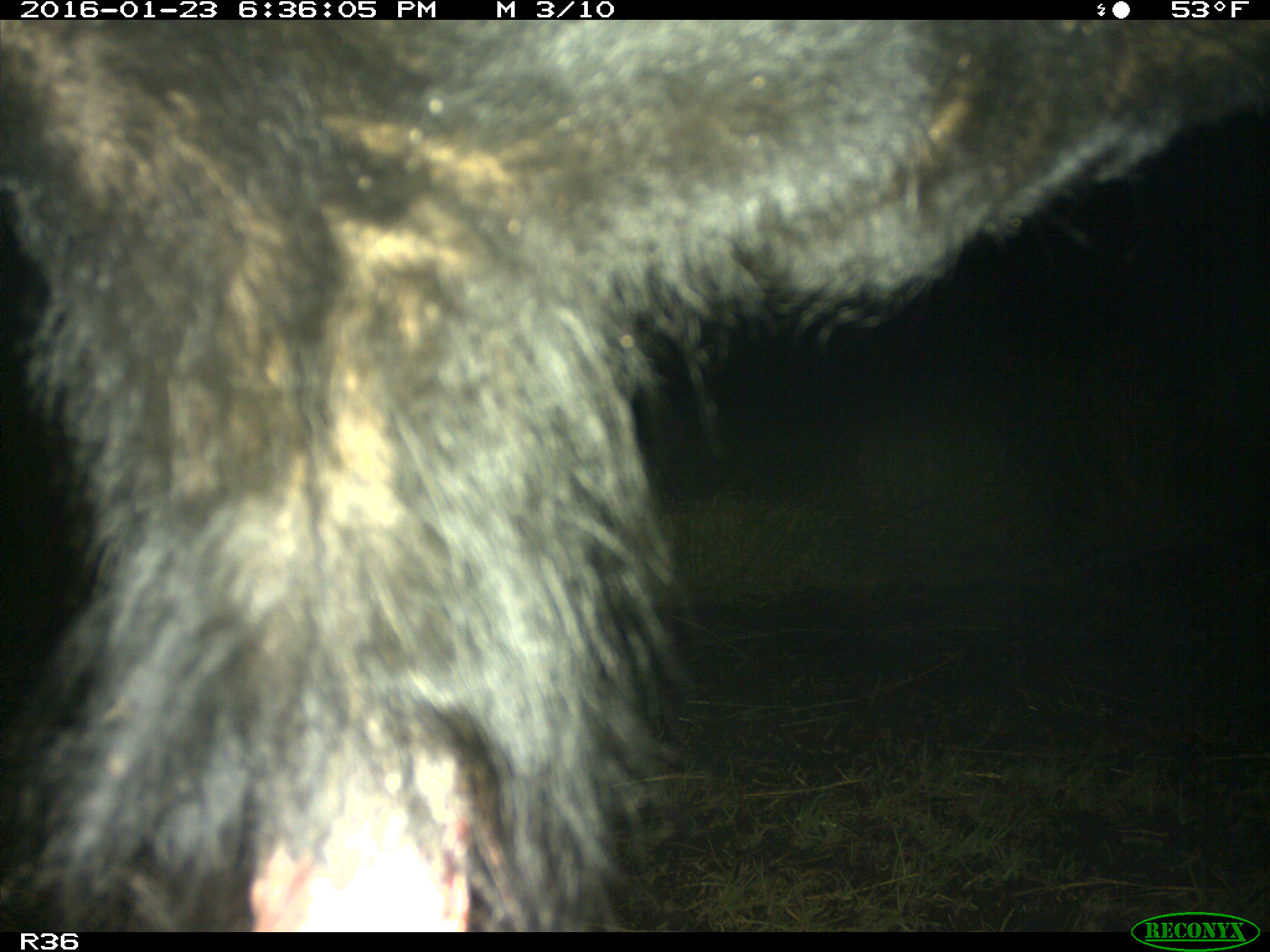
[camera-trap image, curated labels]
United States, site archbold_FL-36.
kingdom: Animalia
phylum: Chordata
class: Mammalia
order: Artiodactyla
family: Bovidae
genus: Bos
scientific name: Bos taurus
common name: domestic cow